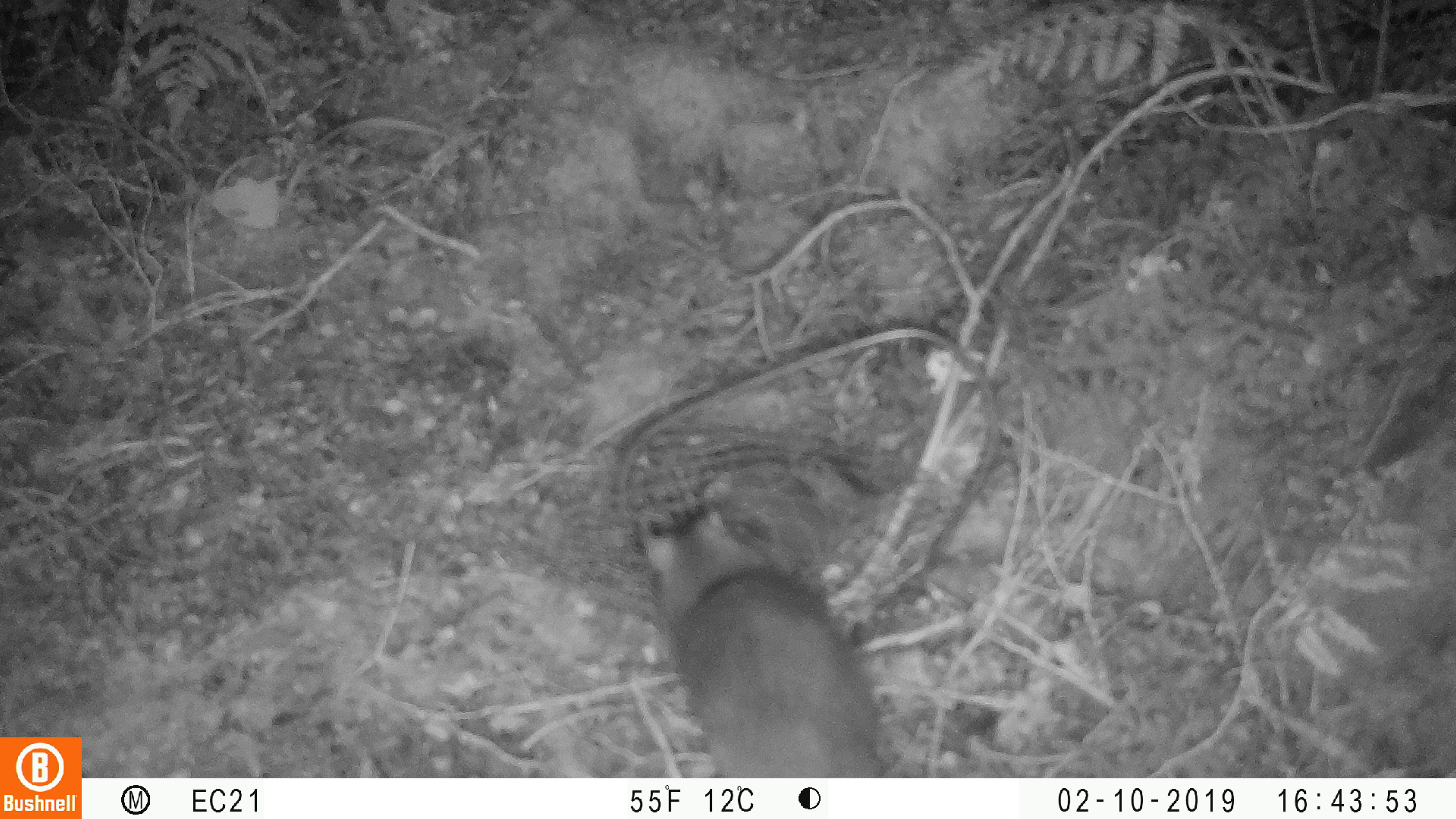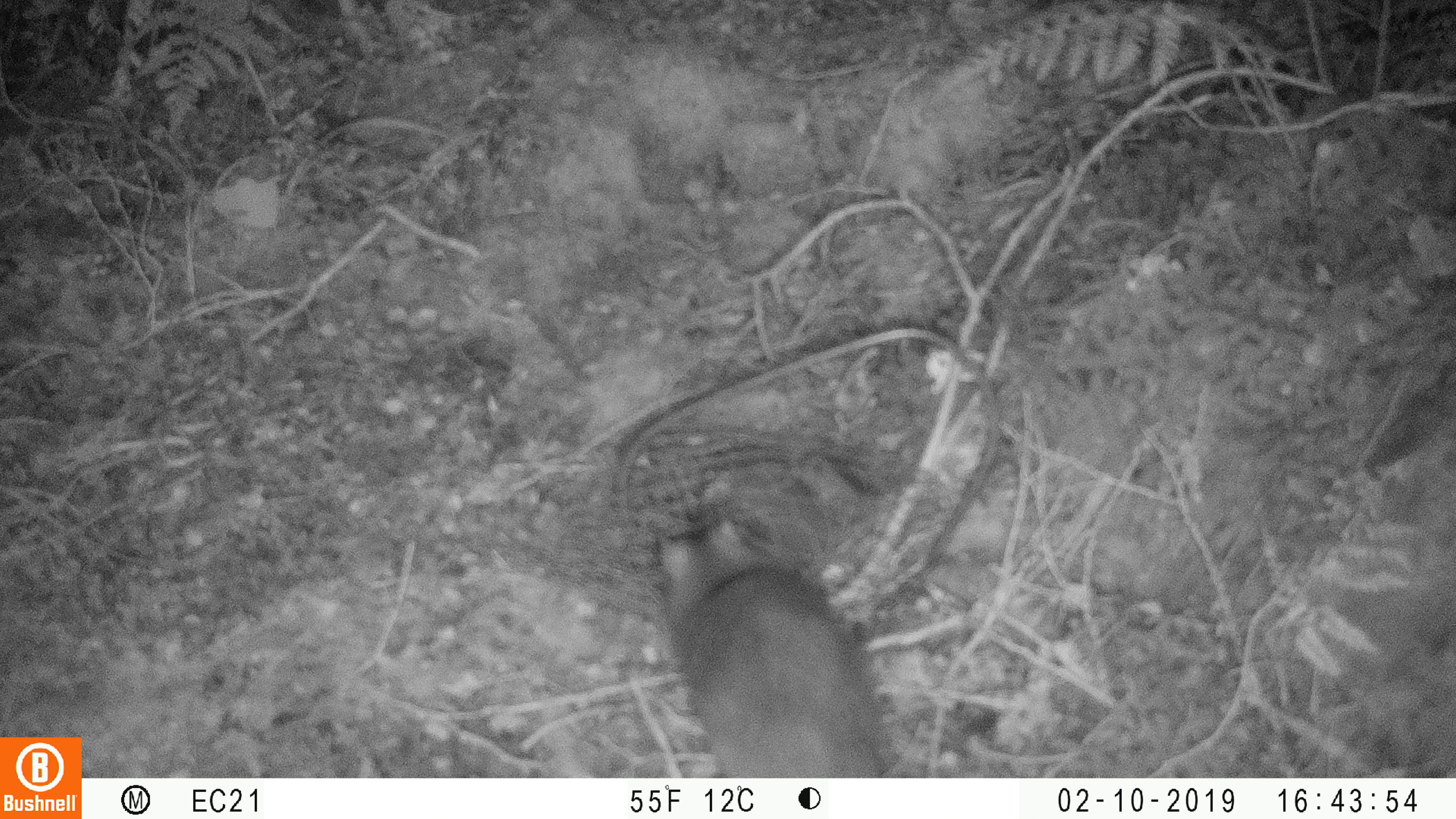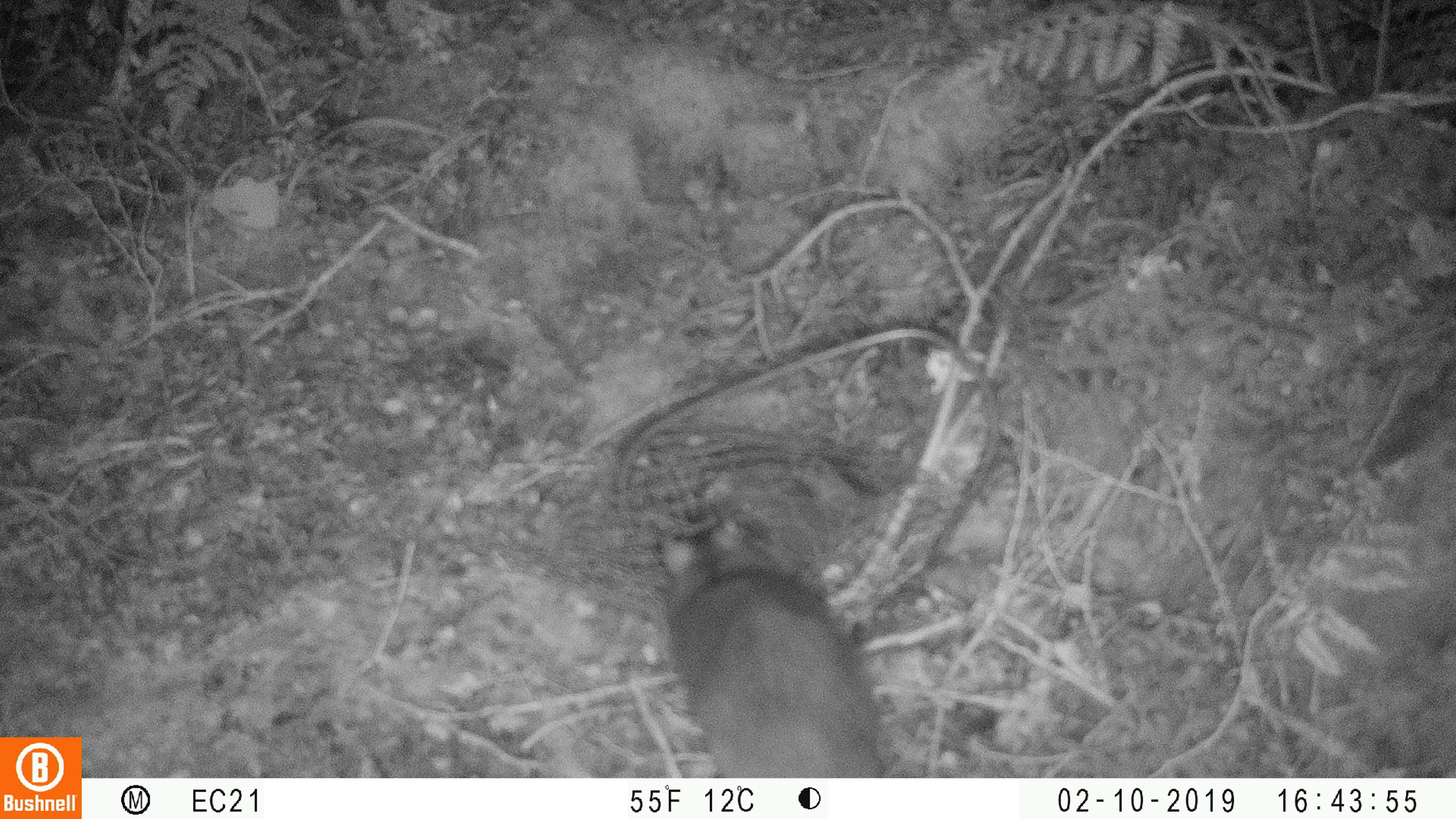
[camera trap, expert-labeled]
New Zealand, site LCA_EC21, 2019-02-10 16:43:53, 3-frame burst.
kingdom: Animalia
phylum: Chordata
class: Mammalia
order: Rodentia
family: Muridae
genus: Rattus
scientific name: Rattus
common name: rat